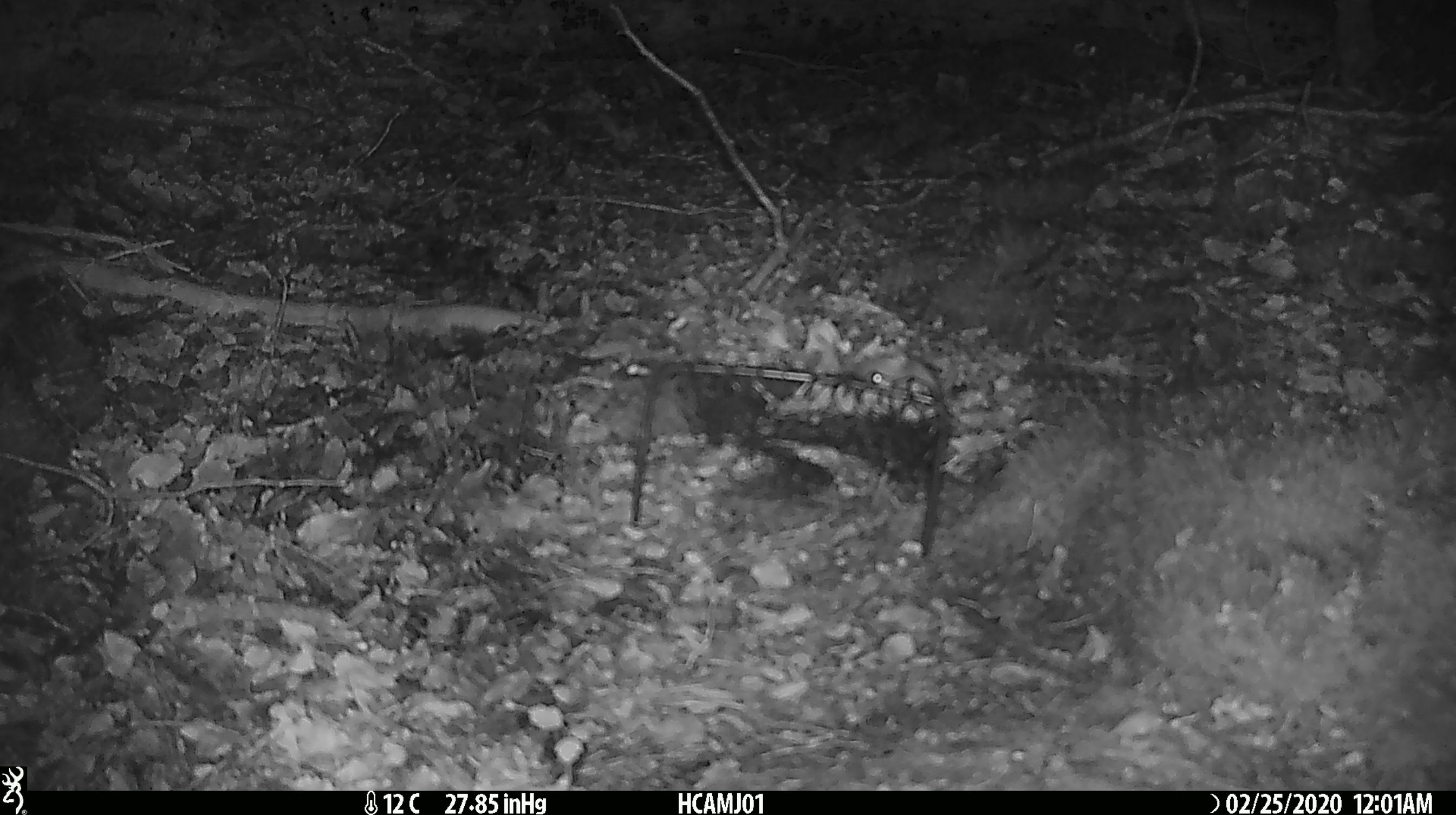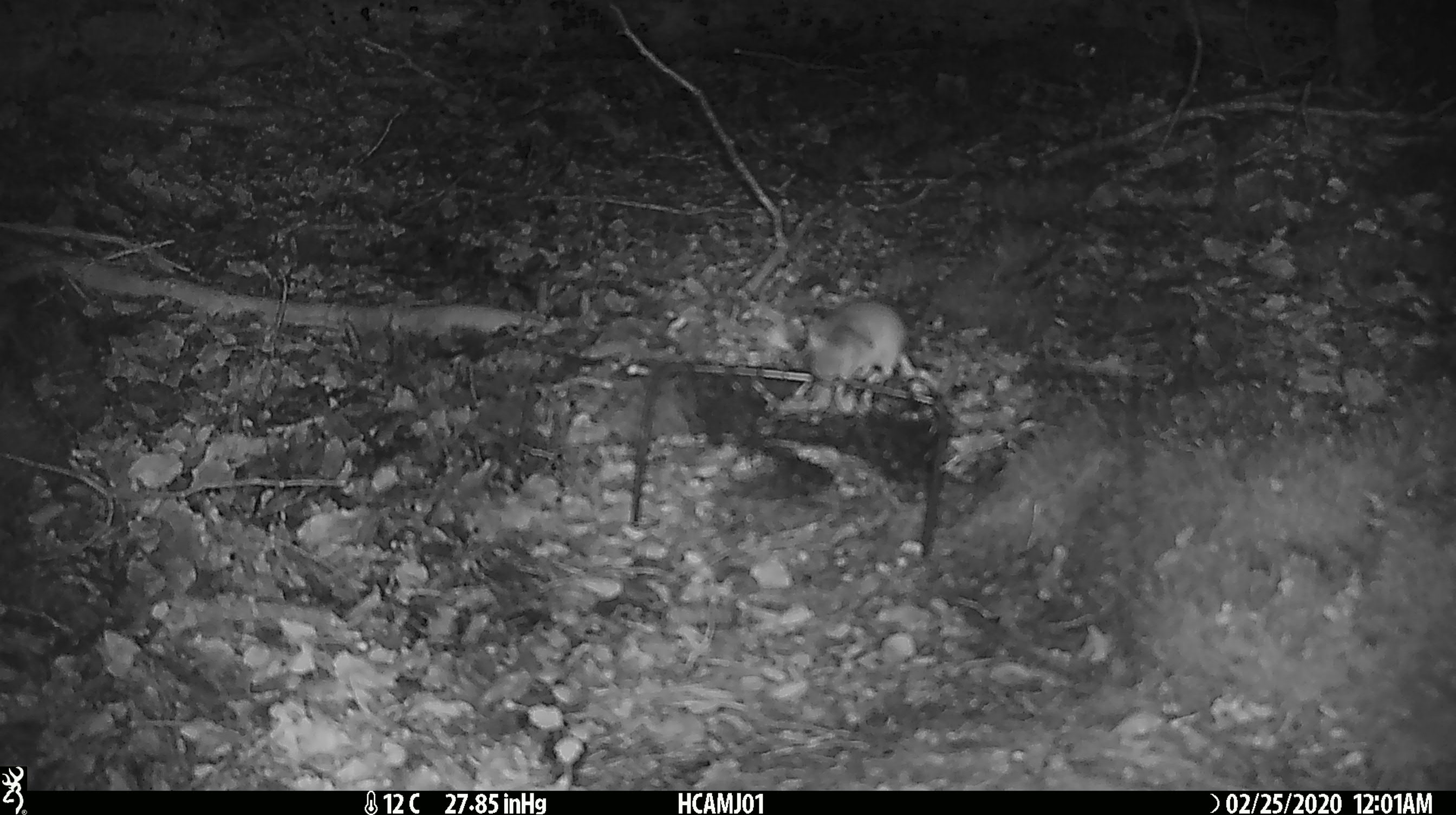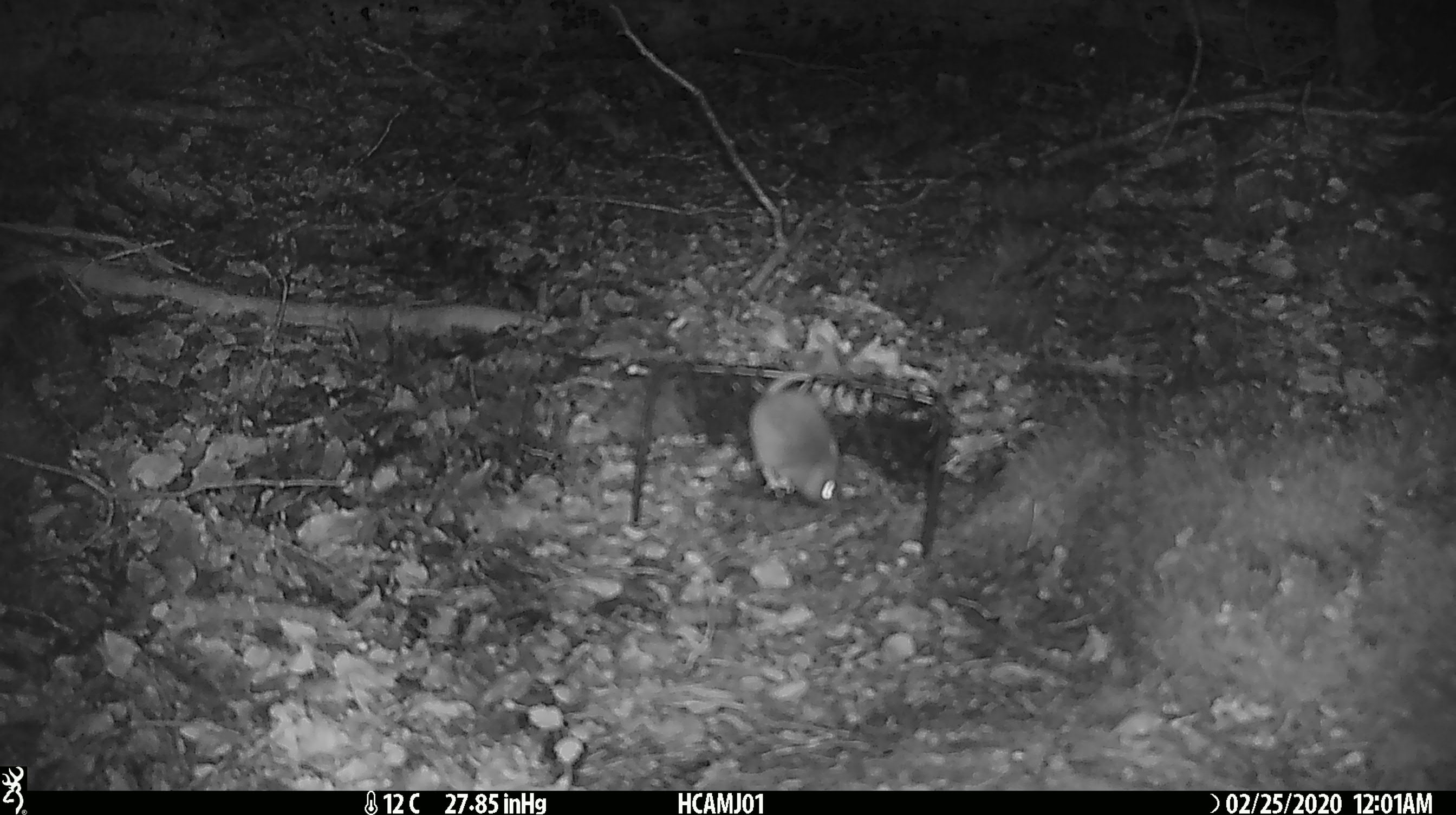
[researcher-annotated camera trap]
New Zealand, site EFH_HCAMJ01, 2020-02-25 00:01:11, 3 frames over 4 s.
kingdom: Animalia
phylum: Chordata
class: Mammalia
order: Rodentia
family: Muridae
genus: Mus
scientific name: Mus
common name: mouse